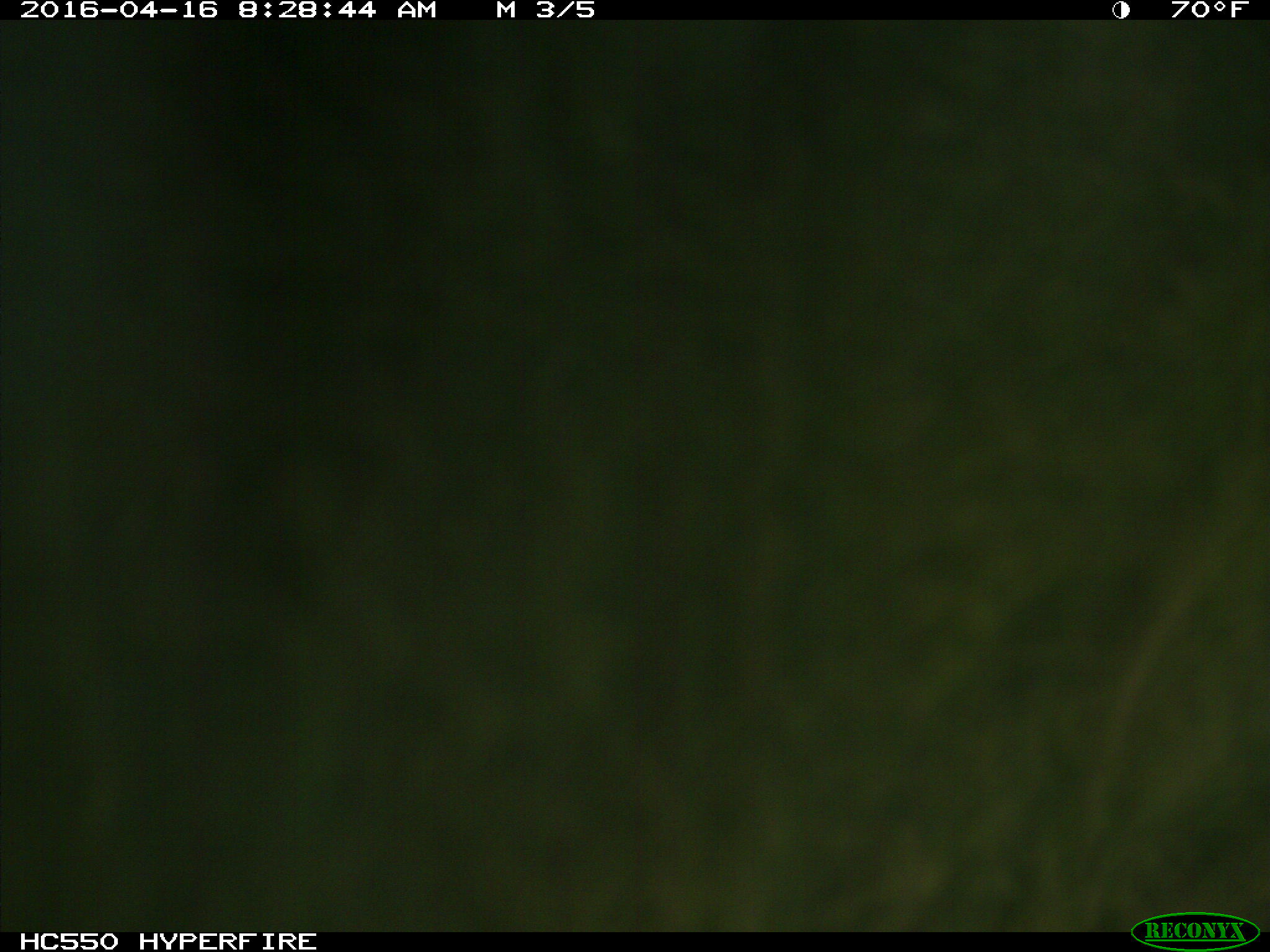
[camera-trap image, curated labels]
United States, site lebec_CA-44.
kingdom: Animalia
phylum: Chordata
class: Mammalia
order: Artiodactyla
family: Bovidae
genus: Bos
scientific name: Bos taurus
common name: domestic cow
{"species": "Bos taurus (domestic cow)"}